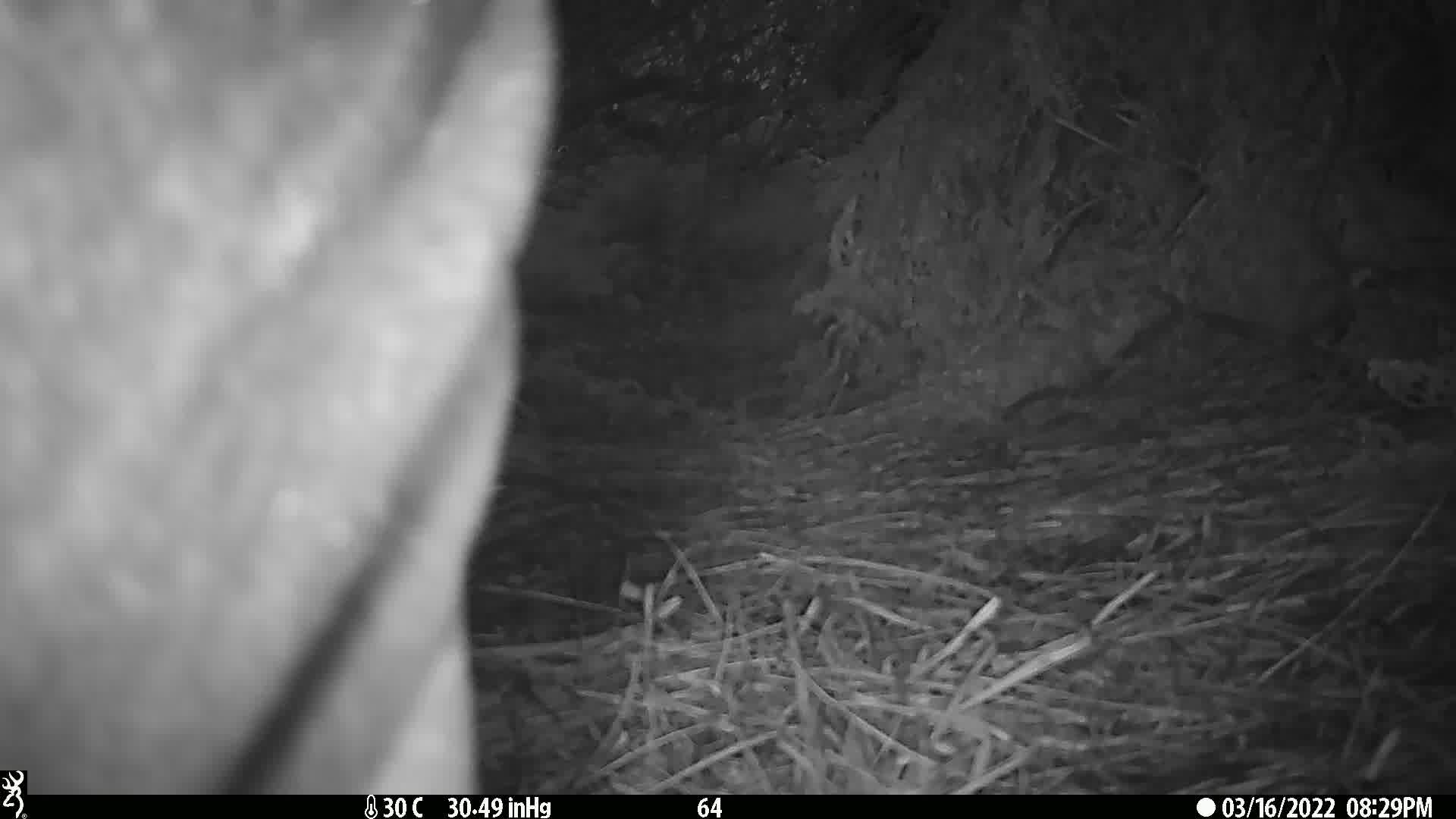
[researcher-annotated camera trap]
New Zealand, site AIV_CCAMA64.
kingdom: Animalia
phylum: Chordata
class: Mammalia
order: Carnivora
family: Otariidae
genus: Phocarctos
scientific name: Phocarctos hookeri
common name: new zealand sea lion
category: sealion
Sealion (new zealand sea lion) (Phocarctos hookeri).